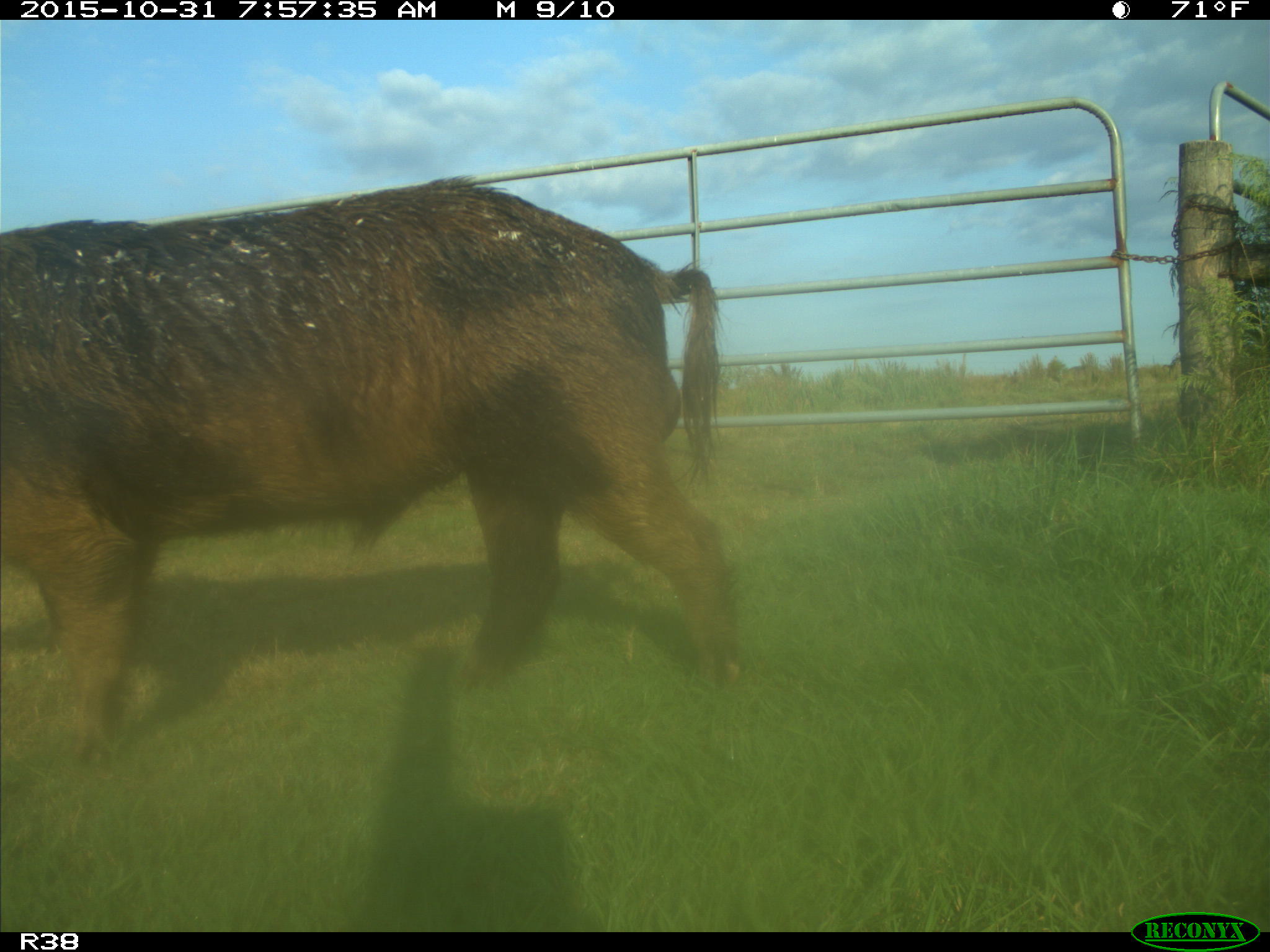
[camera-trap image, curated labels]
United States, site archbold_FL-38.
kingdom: Animalia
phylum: Chordata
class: Mammalia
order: Artiodactyla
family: Suidae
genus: Sus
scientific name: Sus scrofa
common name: wild boar